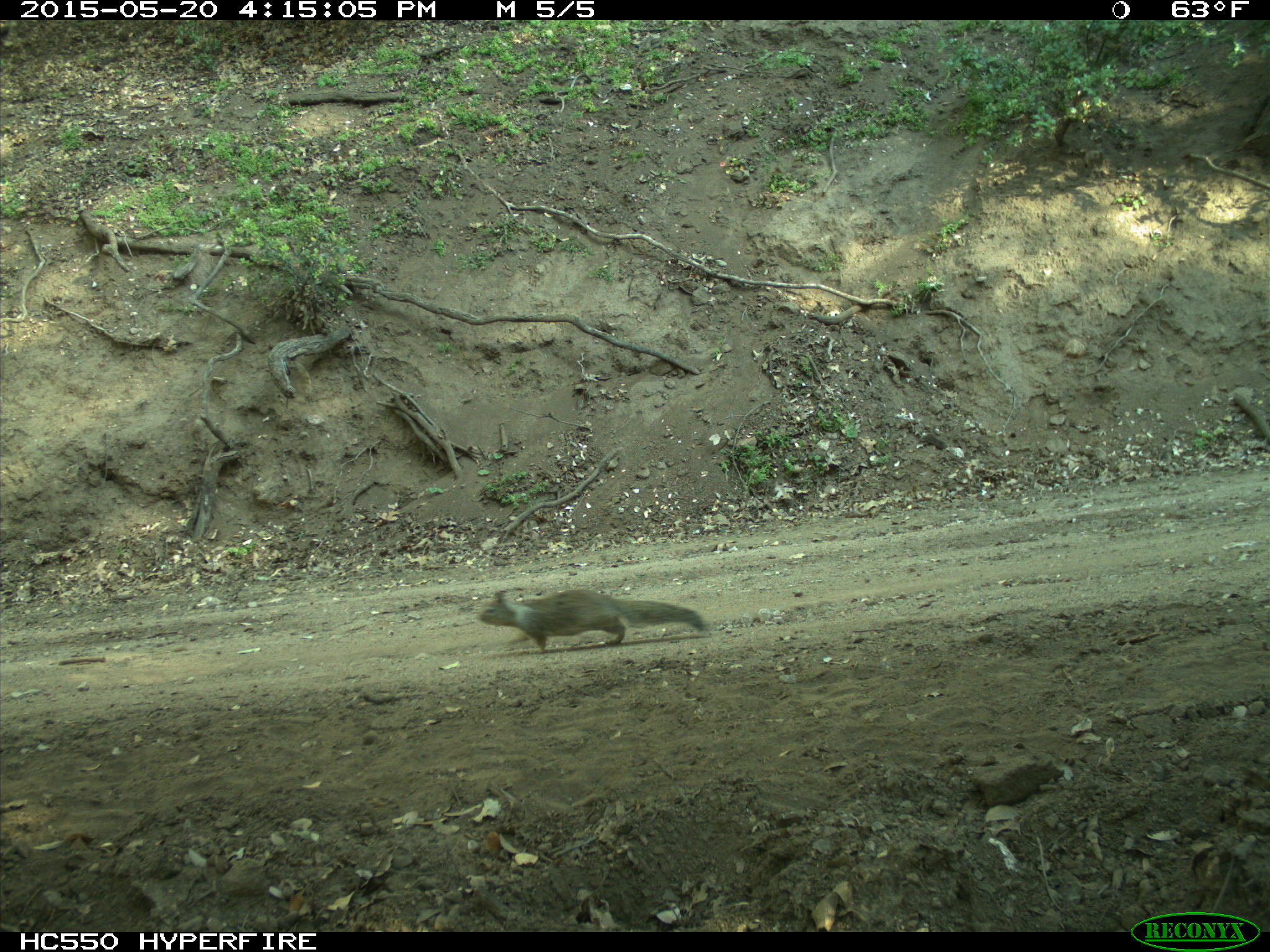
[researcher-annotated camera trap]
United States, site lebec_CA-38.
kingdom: Animalia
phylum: Chordata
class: Mammalia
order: Rodentia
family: Sciuridae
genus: Otospermophilus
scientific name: Otospermophilus beecheyi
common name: california ground squirrel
Otospermophilus beecheyi (california ground squirrel).